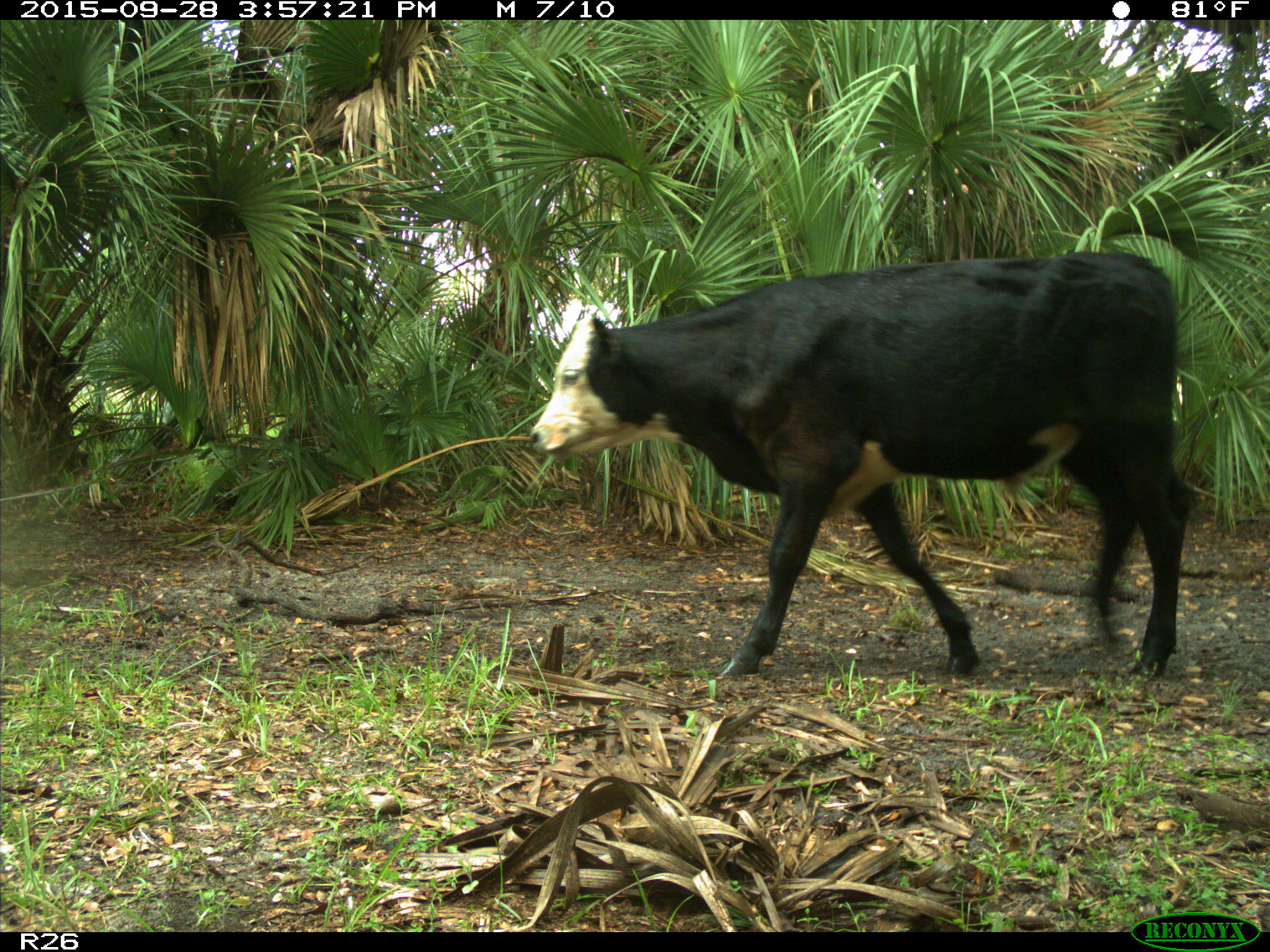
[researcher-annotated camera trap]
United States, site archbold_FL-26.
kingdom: Animalia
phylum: Chordata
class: Mammalia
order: Artiodactyla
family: Bovidae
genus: Bos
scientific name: Bos taurus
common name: domestic cow